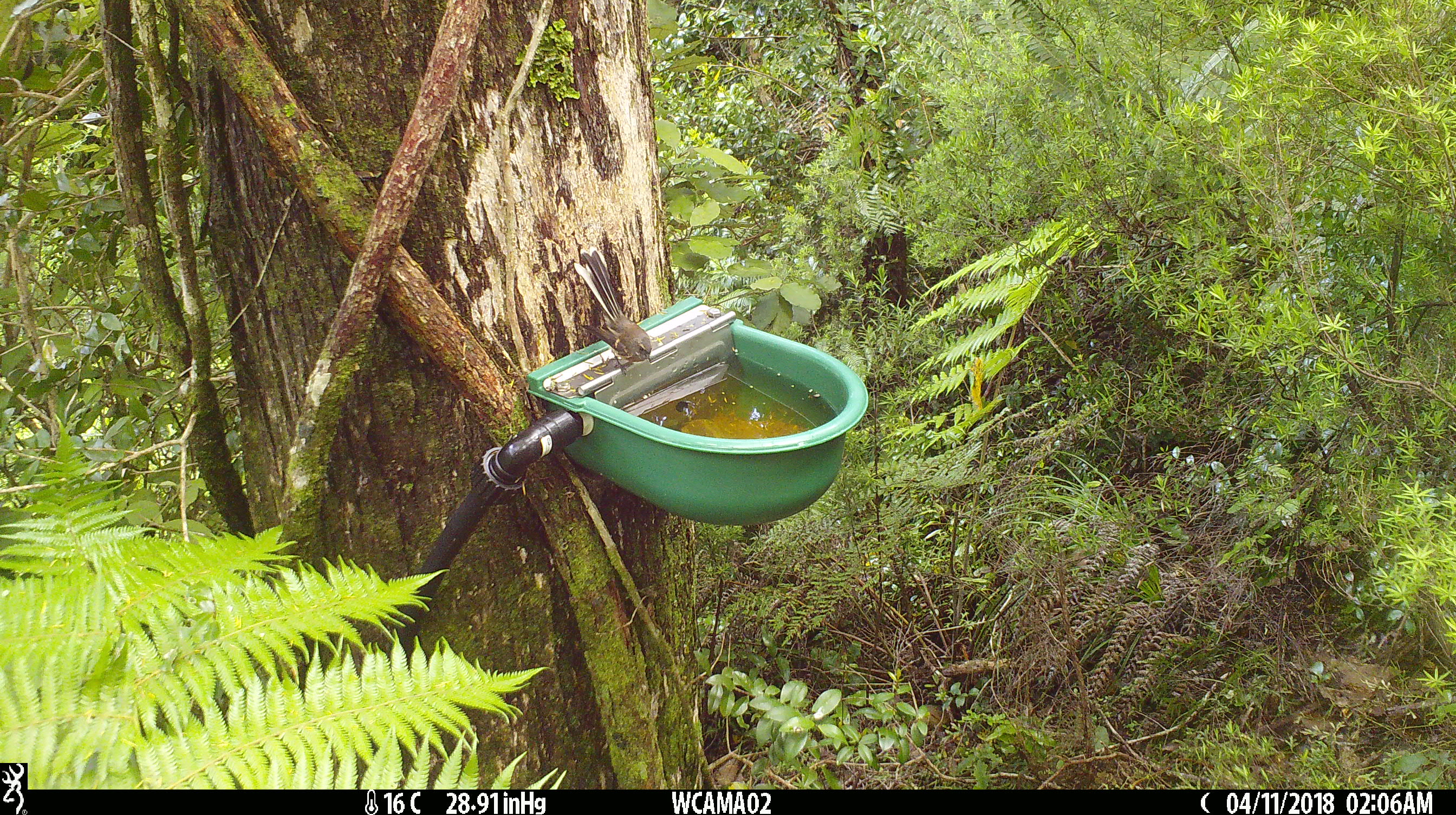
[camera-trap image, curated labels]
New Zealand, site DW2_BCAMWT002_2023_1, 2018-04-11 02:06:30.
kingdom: Animalia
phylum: Chordata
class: Aves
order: Passeriformes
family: Rhipiduridae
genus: Rhipidura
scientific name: Rhipidura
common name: fantails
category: fantail